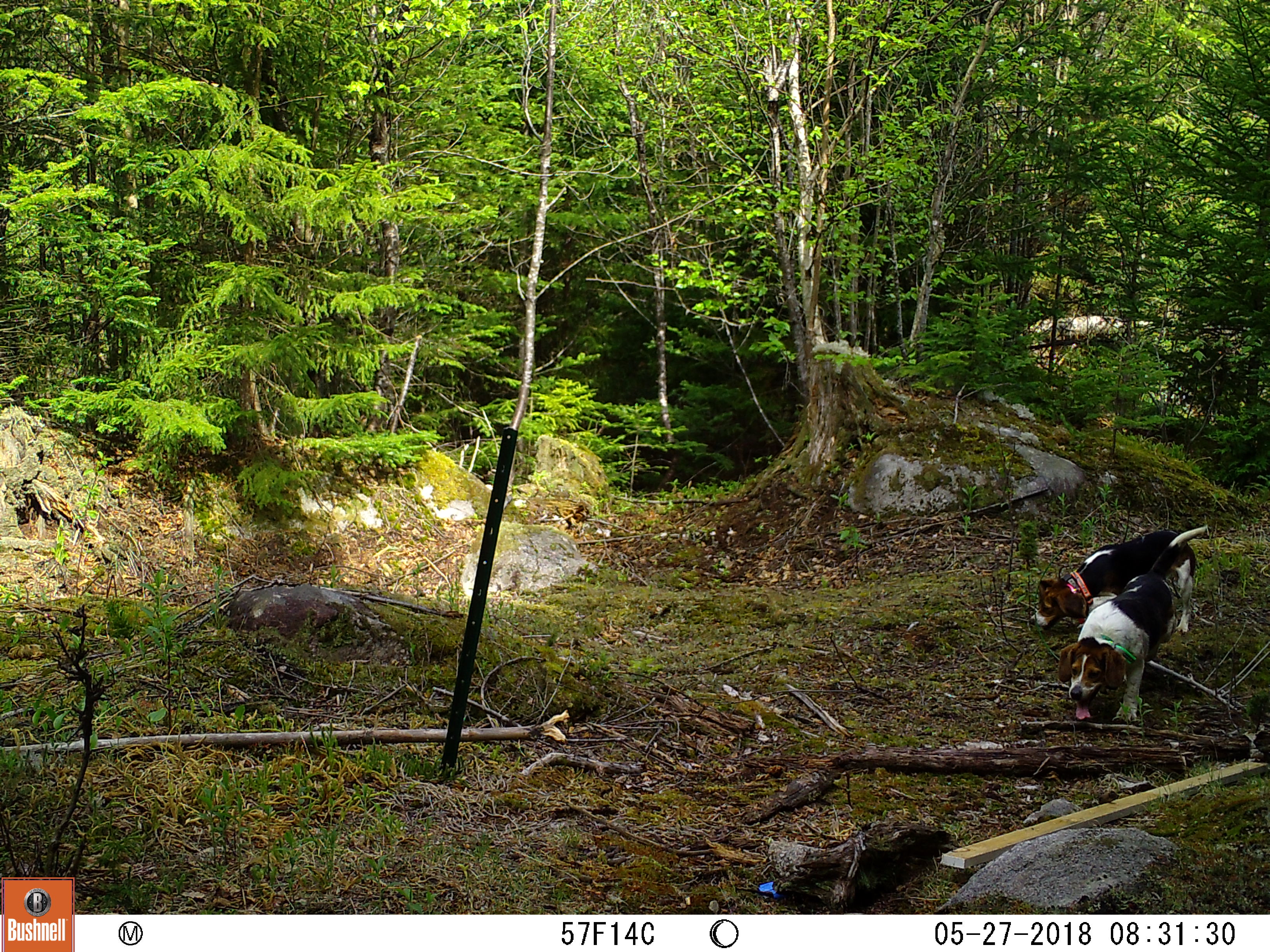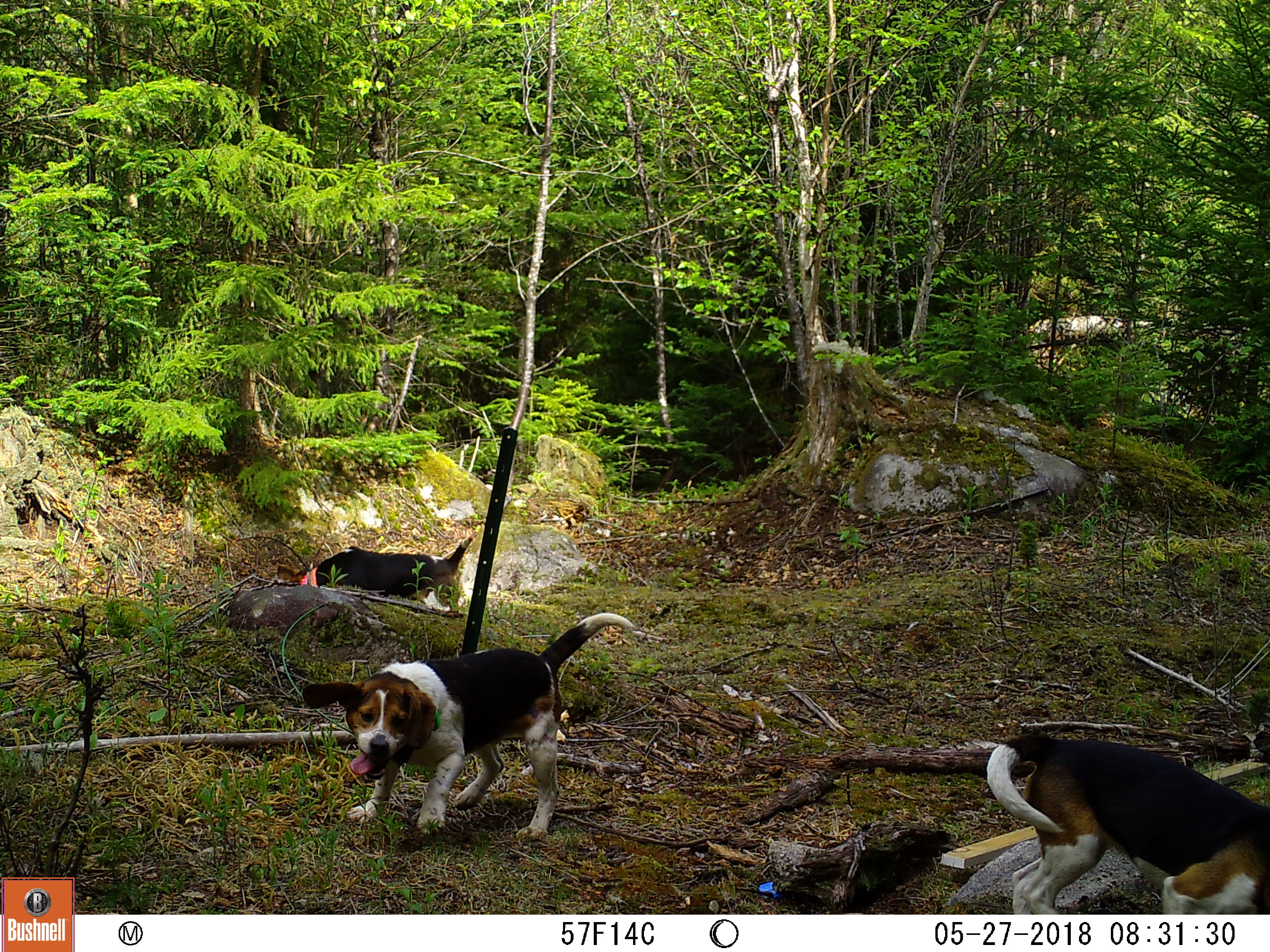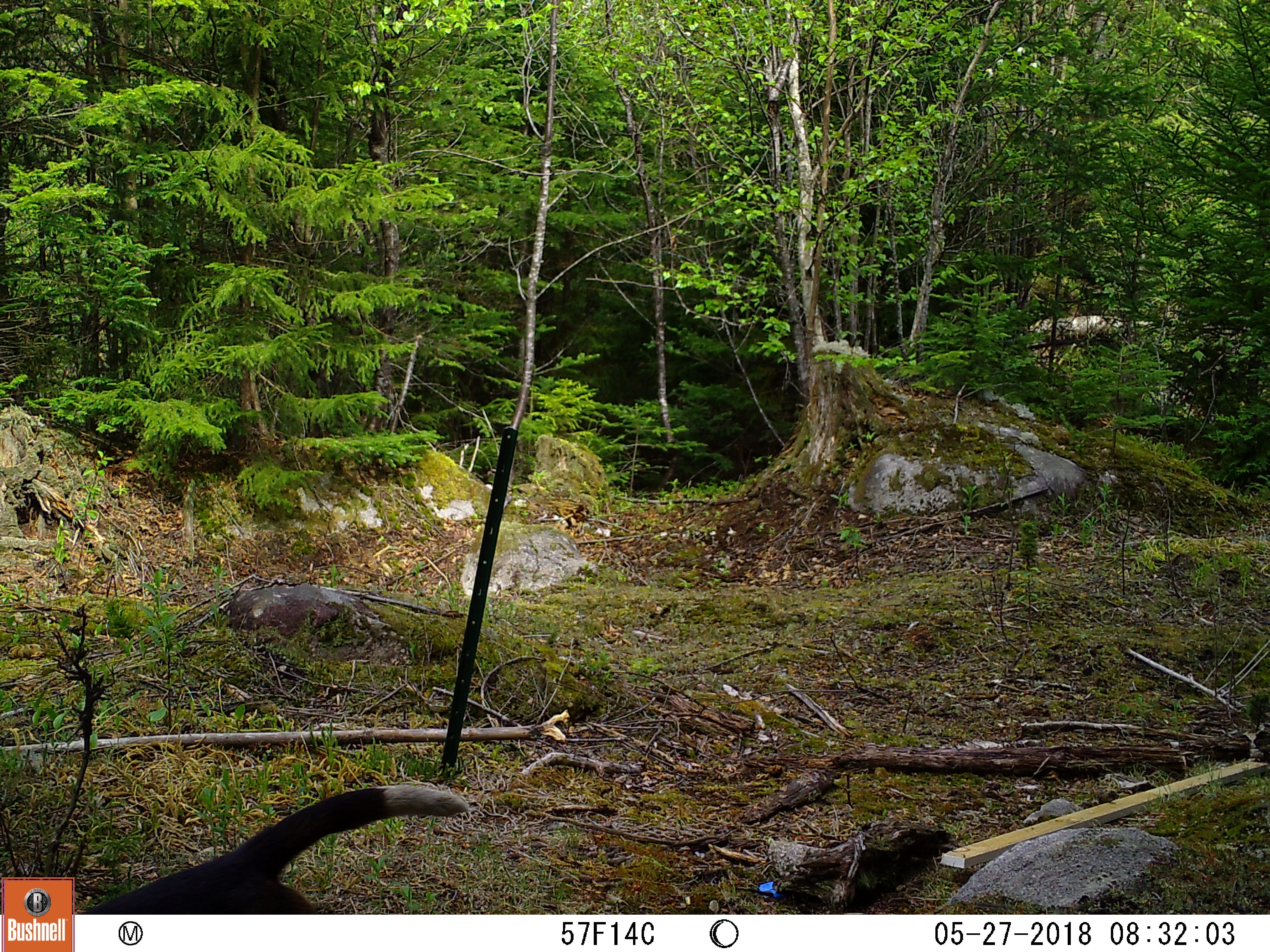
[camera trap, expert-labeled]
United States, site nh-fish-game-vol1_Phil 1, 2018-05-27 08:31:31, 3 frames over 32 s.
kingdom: Animalia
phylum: Chordata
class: Mammalia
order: Carnivora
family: Canidae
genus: Canis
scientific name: Canis familiaris familiaris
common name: domestic dog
Domestic dog (Canis familiaris familiaris).